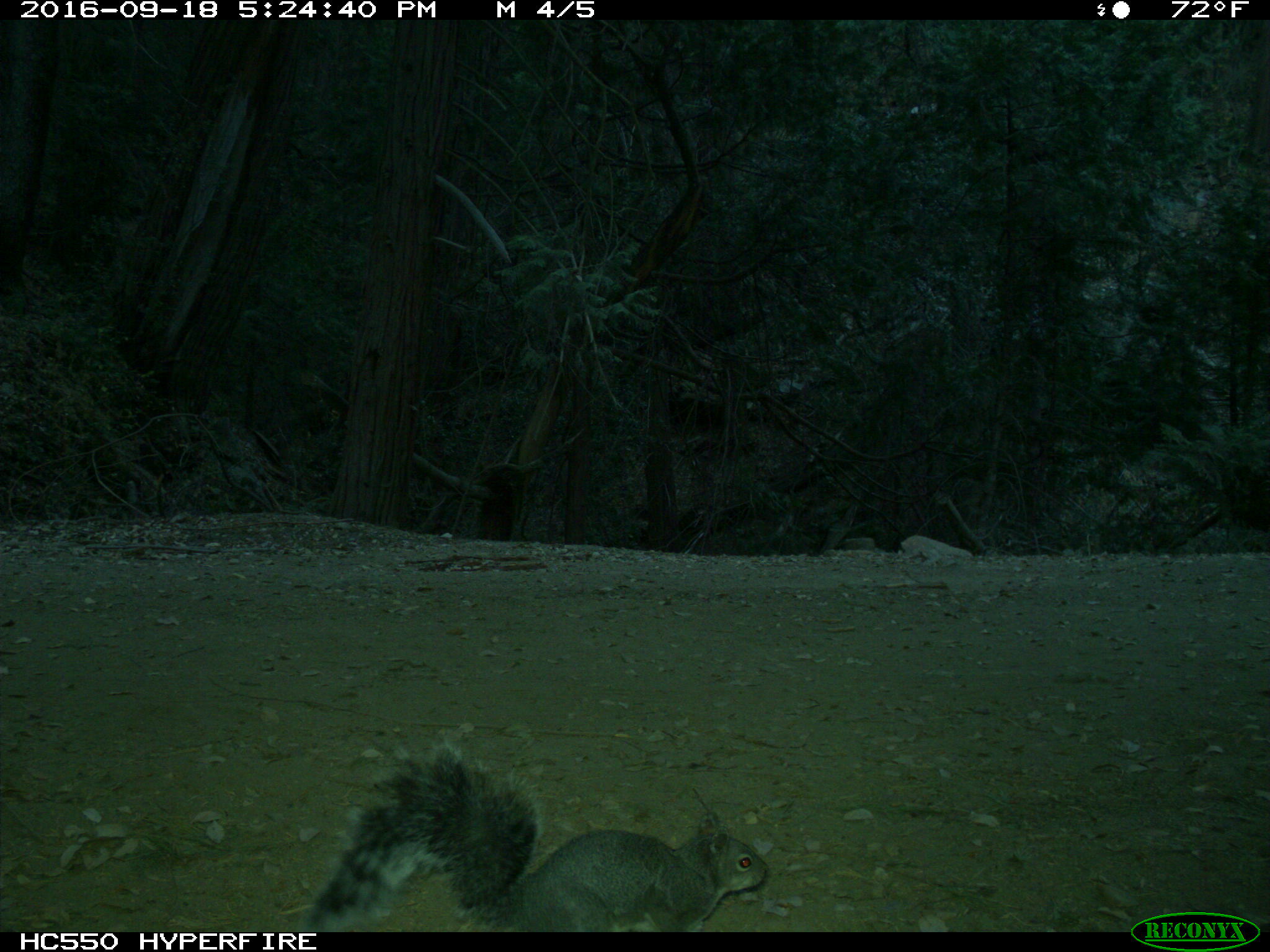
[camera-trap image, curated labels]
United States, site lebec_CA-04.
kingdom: Animalia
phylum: Chordata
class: Mammalia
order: Rodentia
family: Sciuridae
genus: Sciurus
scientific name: Sciurus carolinensis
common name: eastern gray squirrel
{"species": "Sciurus carolinensis (eastern gray squirrel)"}